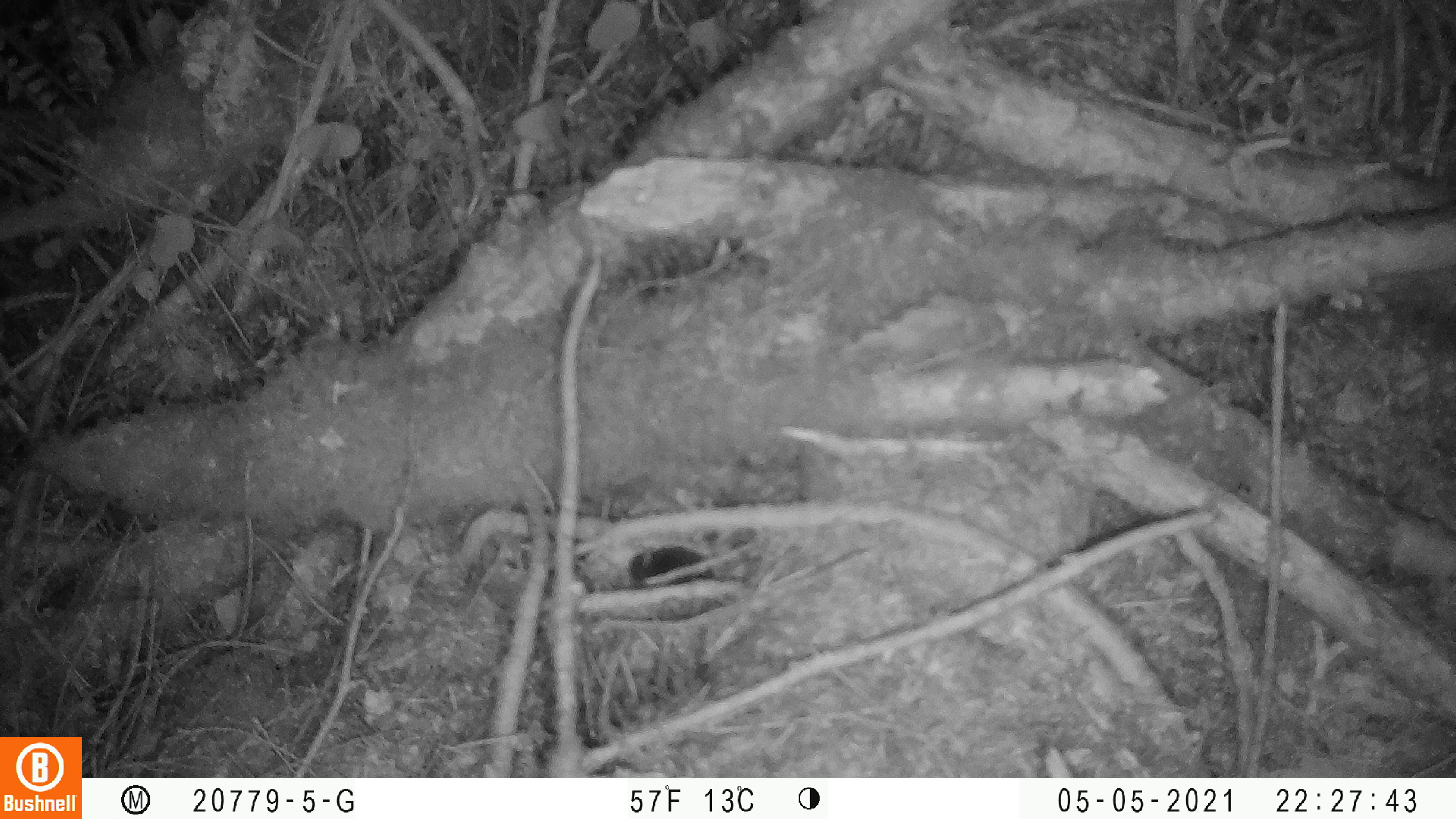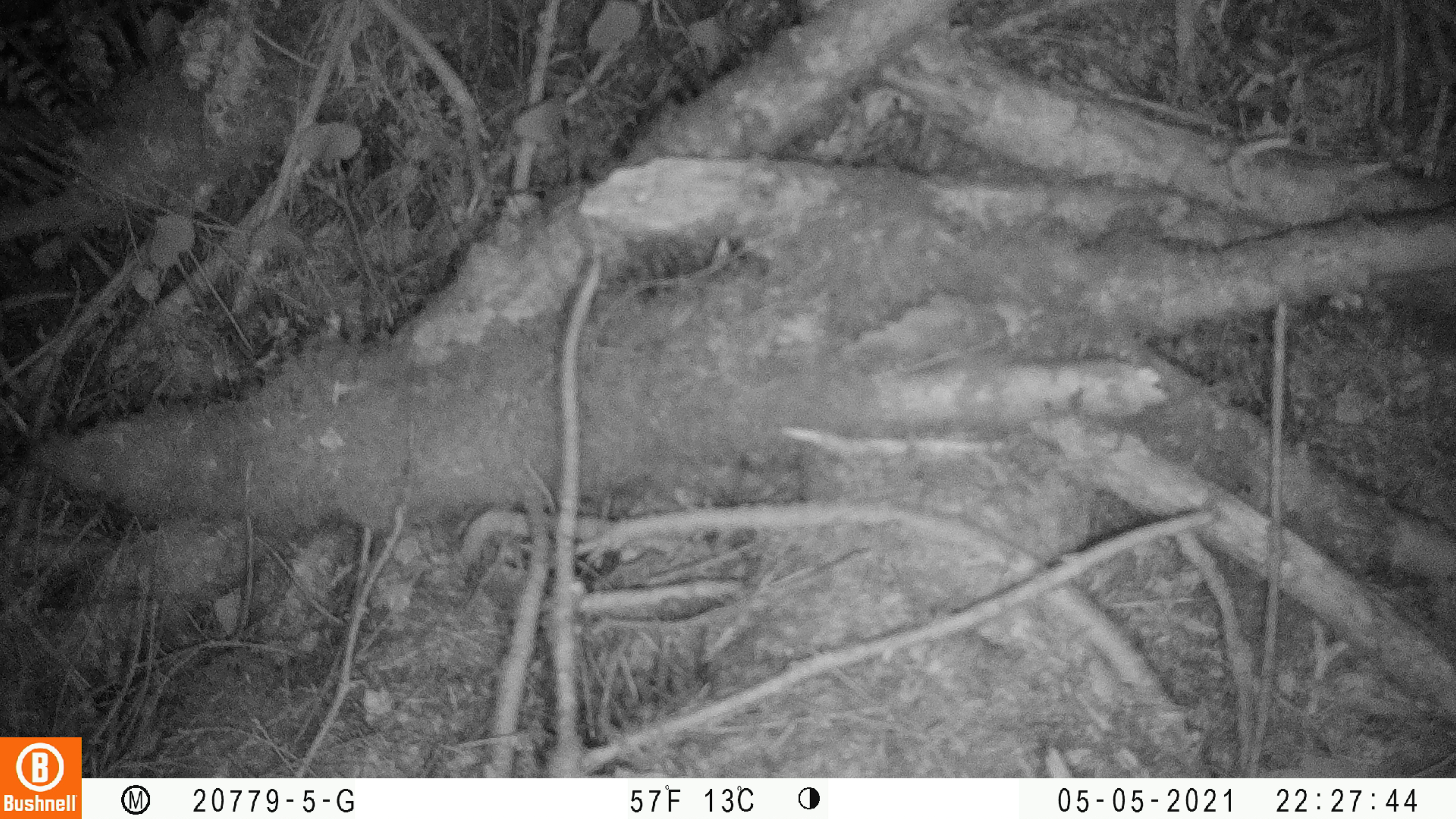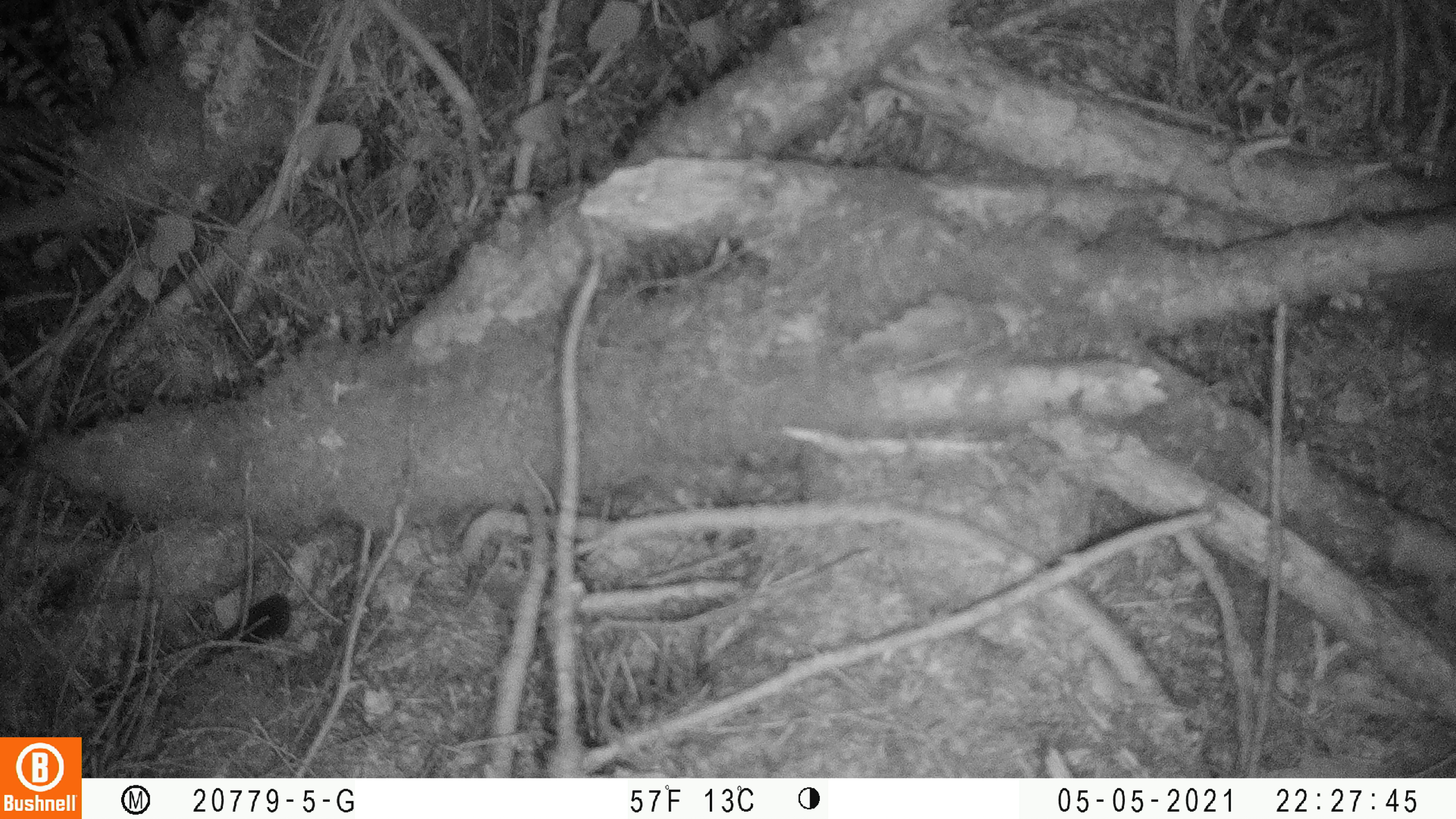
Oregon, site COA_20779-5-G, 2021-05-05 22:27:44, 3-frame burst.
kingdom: Animalia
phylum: Chordata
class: Mammalia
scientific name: Mammalia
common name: small mammal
Small mammal (Mammalia).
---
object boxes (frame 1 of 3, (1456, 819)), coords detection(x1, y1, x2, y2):
small mammal: detection(582, 510, 787, 643)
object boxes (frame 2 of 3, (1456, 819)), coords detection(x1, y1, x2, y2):
small mammal: detection(488, 505, 703, 629)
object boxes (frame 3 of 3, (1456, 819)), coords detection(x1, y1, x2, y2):
small mammal: detection(168, 533, 372, 702)